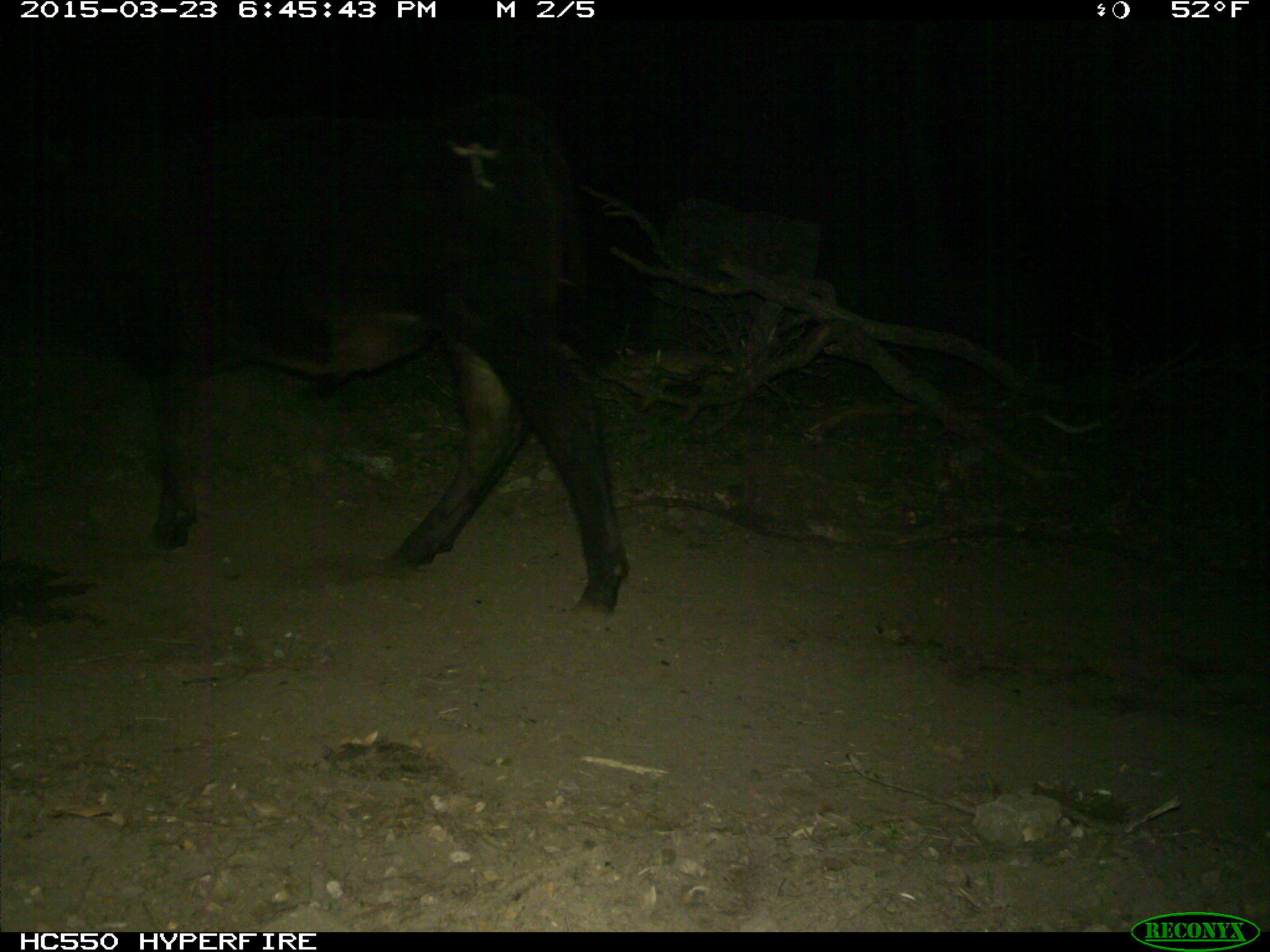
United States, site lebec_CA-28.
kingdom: Animalia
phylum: Chordata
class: Mammalia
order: Artiodactyla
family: Bovidae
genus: Bos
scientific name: Bos taurus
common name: domestic cow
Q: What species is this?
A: Bos taurus (domestic cow).